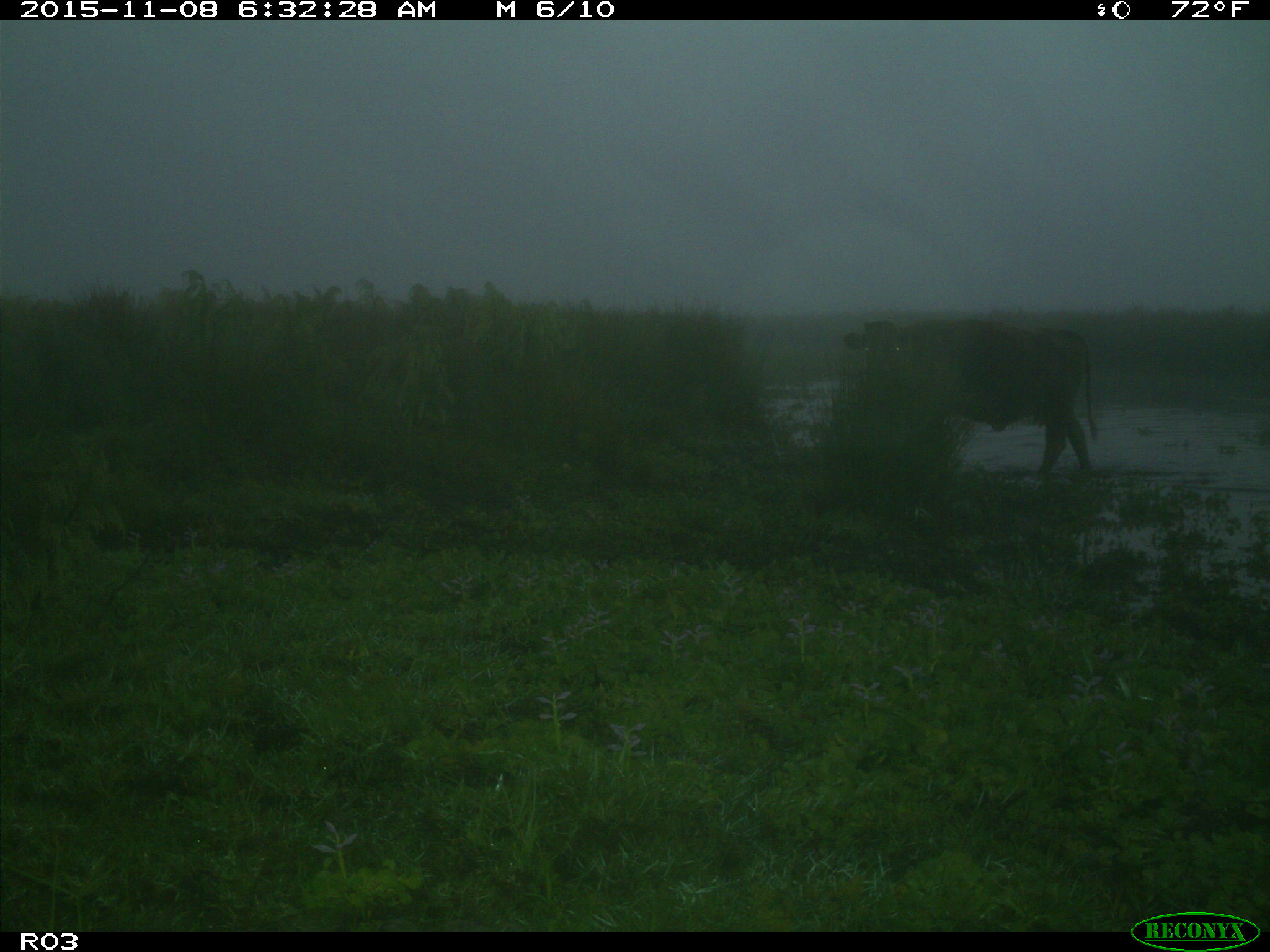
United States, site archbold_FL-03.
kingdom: Animalia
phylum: Chordata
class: Mammalia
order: Artiodactyla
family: Bovidae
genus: Bos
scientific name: Bos taurus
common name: domestic cow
Bos taurus (domestic cow).